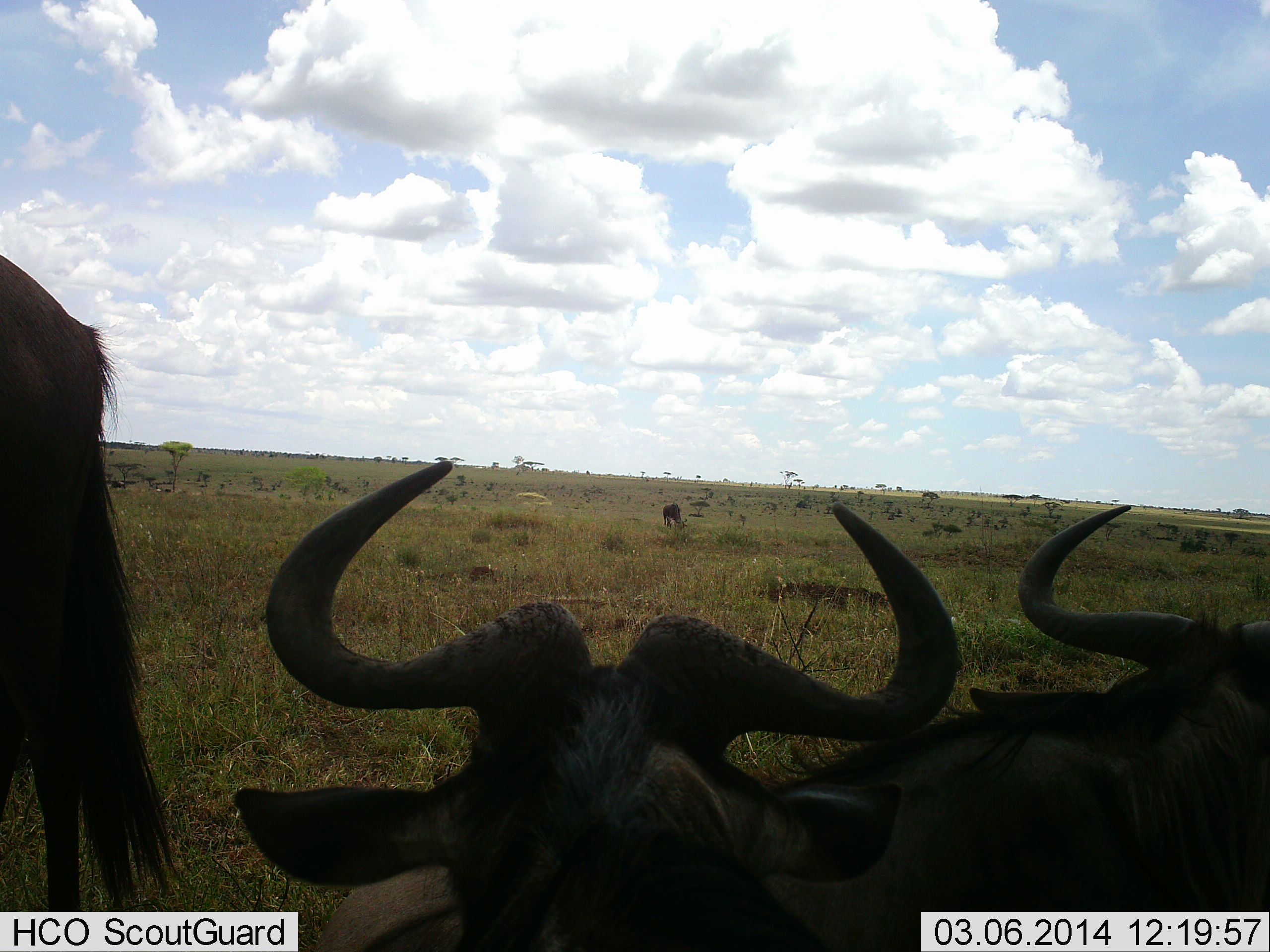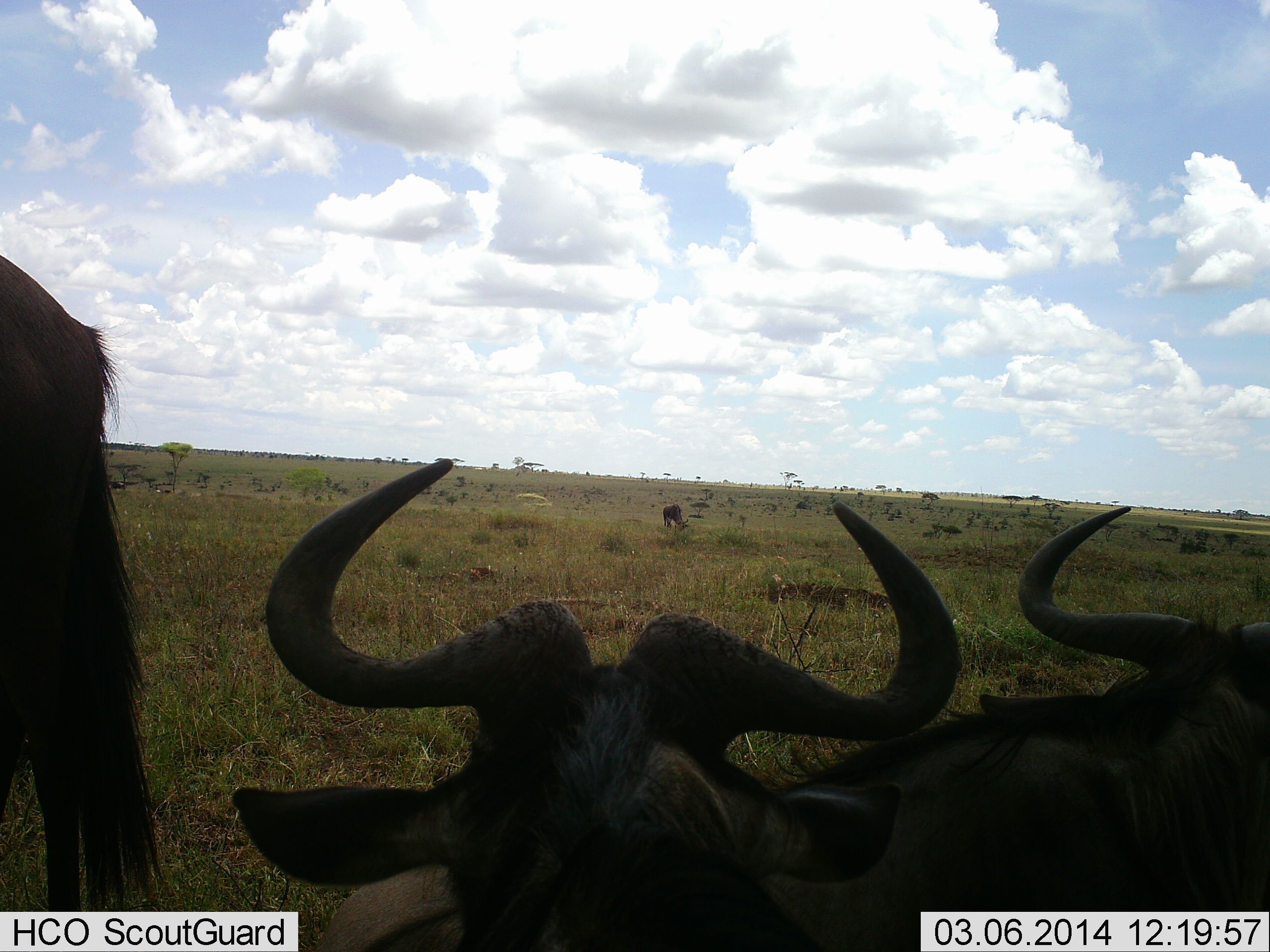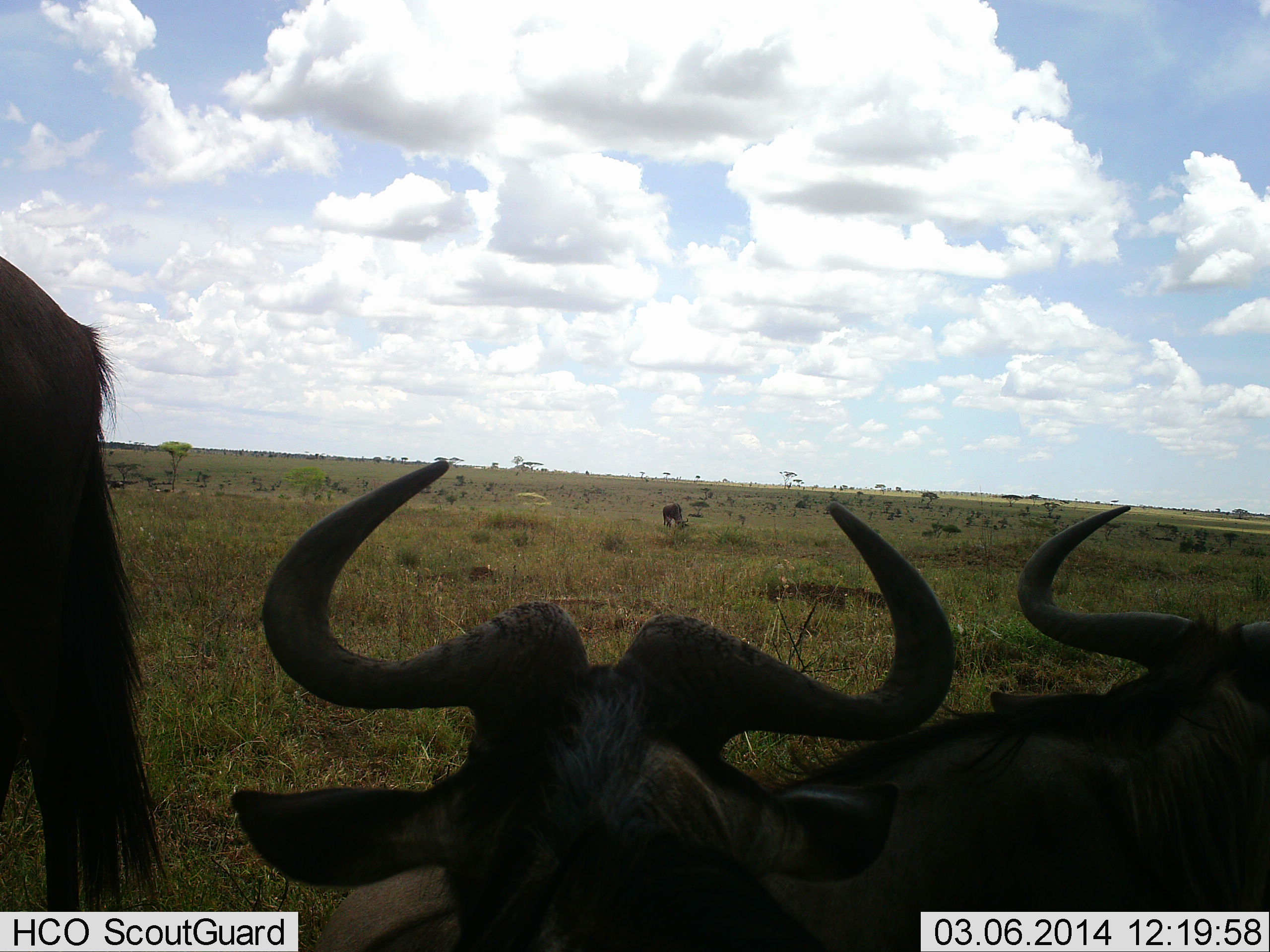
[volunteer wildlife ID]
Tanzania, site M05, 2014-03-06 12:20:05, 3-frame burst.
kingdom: Animalia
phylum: Chordata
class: Mammalia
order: Artiodactyla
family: Bovidae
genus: Connochaetes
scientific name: Connochaetes taurinus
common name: blue wildebeest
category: wildebeest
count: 4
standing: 77%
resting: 64%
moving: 8%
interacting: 5%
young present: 0%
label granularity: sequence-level